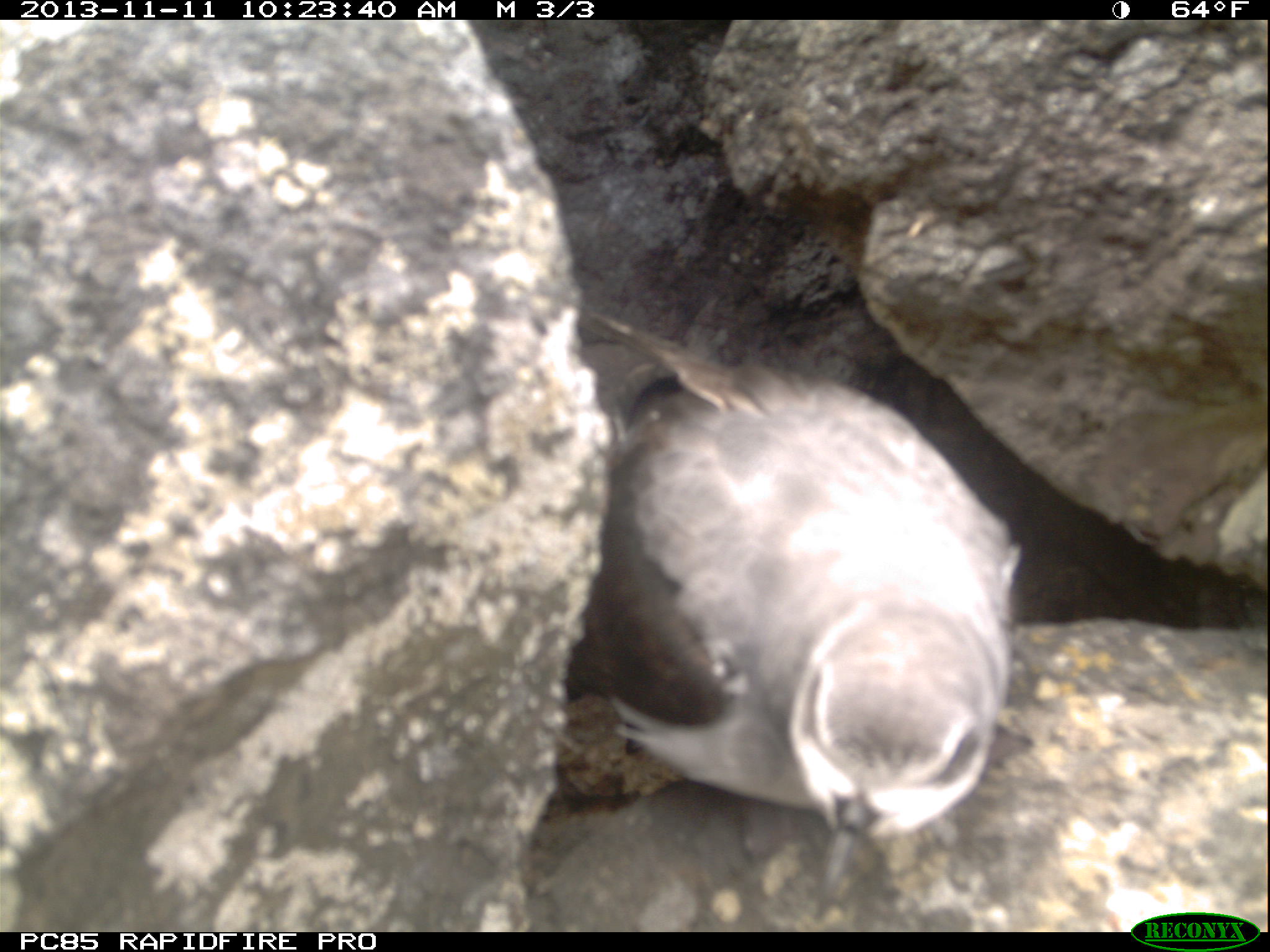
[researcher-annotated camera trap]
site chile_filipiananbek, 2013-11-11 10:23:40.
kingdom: Animalia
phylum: Chordata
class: Aves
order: Procellariiformes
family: Procellariidae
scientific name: Procellariidae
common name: petrel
Petrel (Procellariidae).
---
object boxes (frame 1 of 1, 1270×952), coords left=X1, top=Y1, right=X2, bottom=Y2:
petrel: left=544, top=301, right=1018, bottom=852